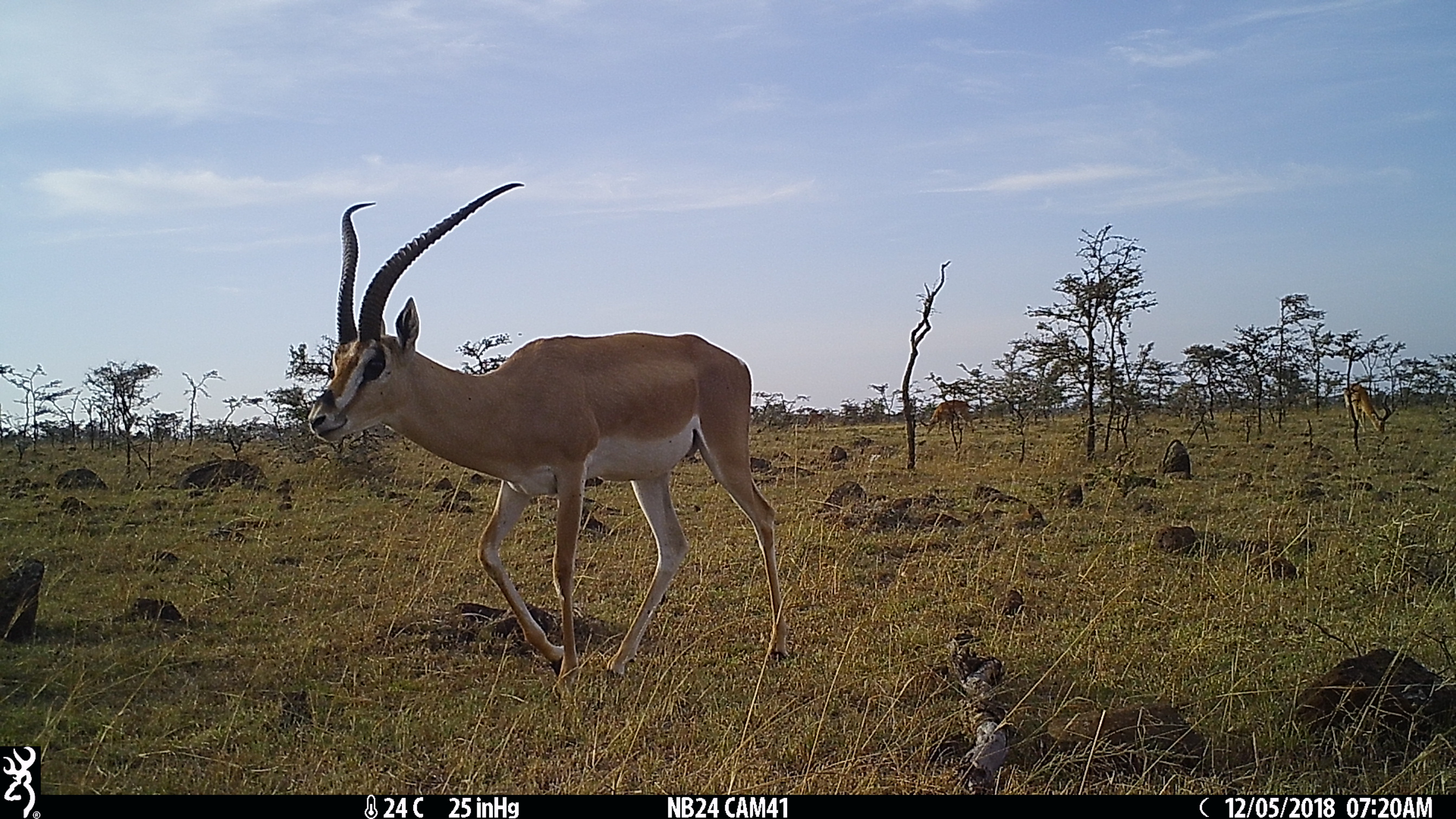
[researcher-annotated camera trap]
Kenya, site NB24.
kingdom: Animalia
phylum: Chordata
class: Mammalia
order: Artiodactyla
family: Bovidae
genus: Nanger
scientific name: Nanger granti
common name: grant's gazelle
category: gazelle grants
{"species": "gazelle grants (grant's gazelle) (Nanger granti)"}